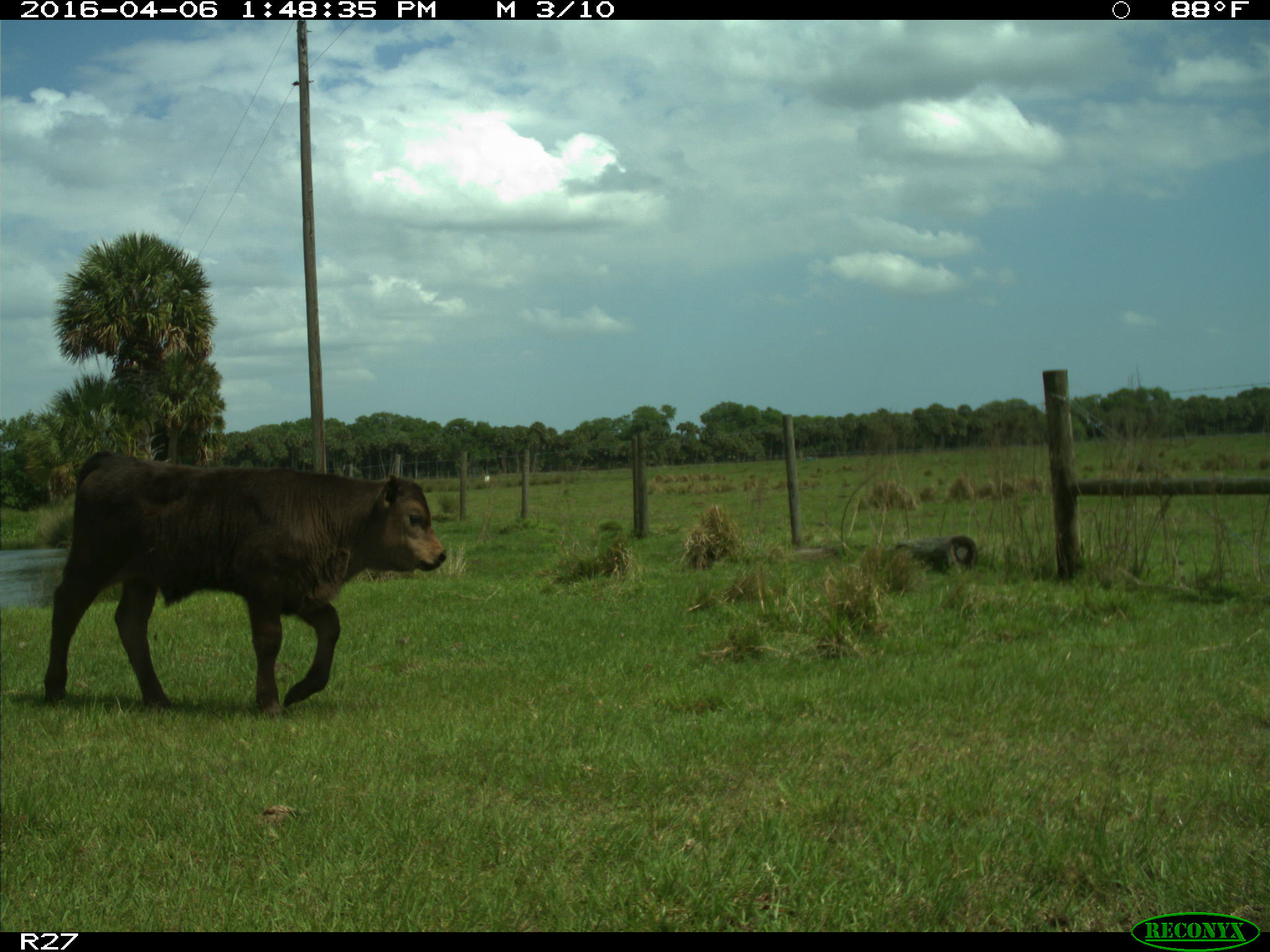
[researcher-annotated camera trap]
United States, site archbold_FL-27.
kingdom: Animalia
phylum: Chordata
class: Mammalia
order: Artiodactyla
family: Bovidae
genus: Bos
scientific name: Bos taurus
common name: domestic cow